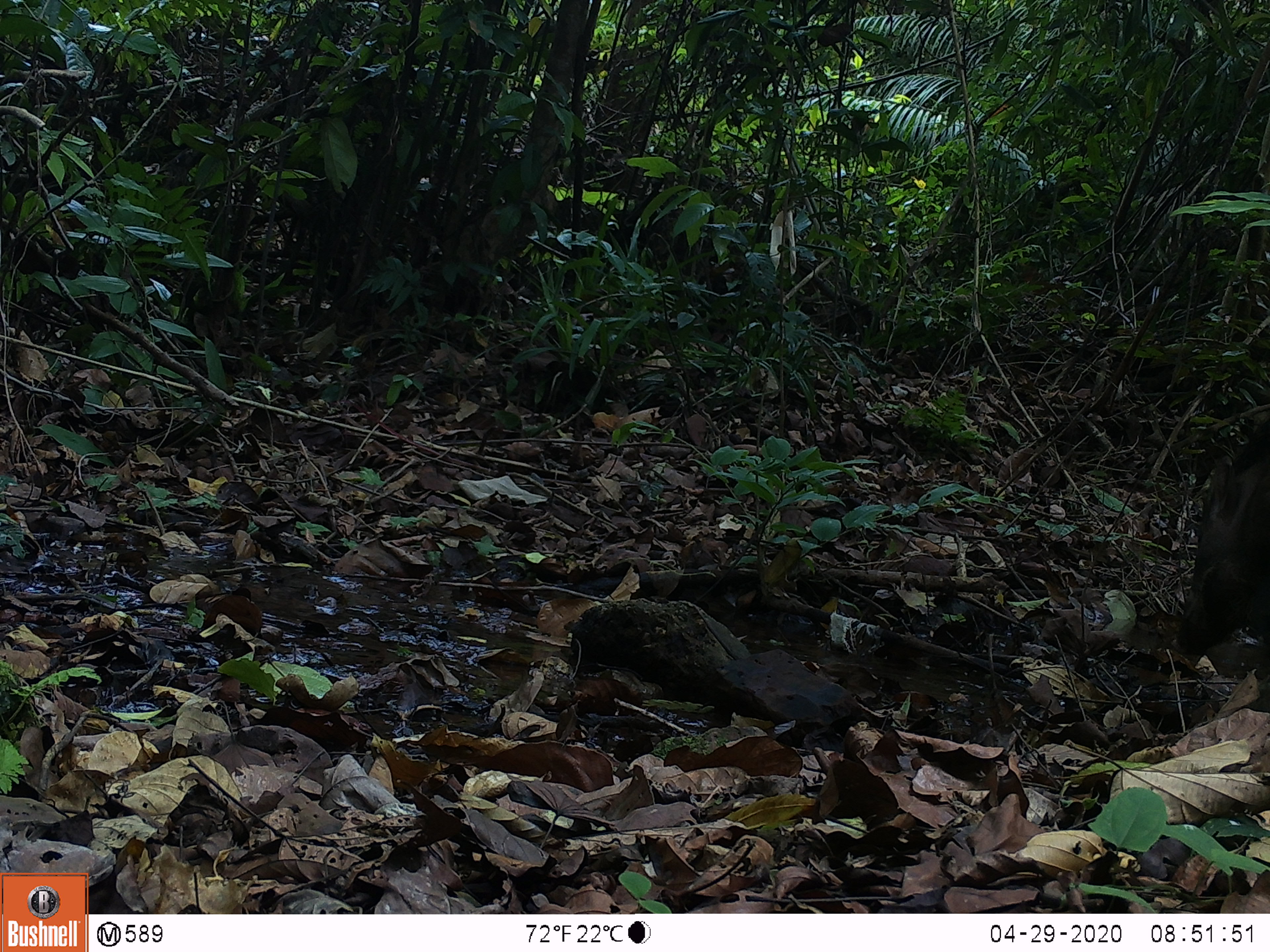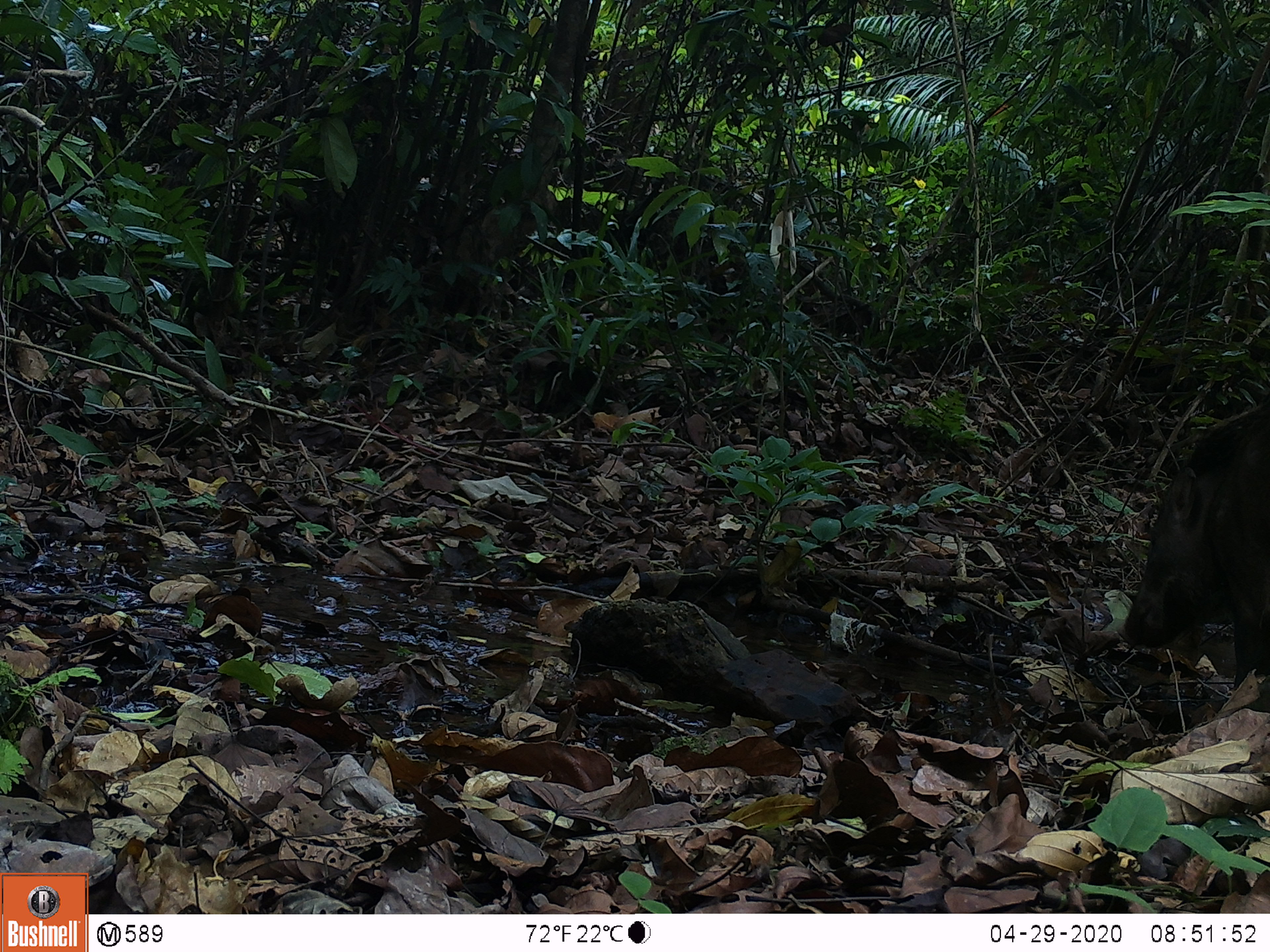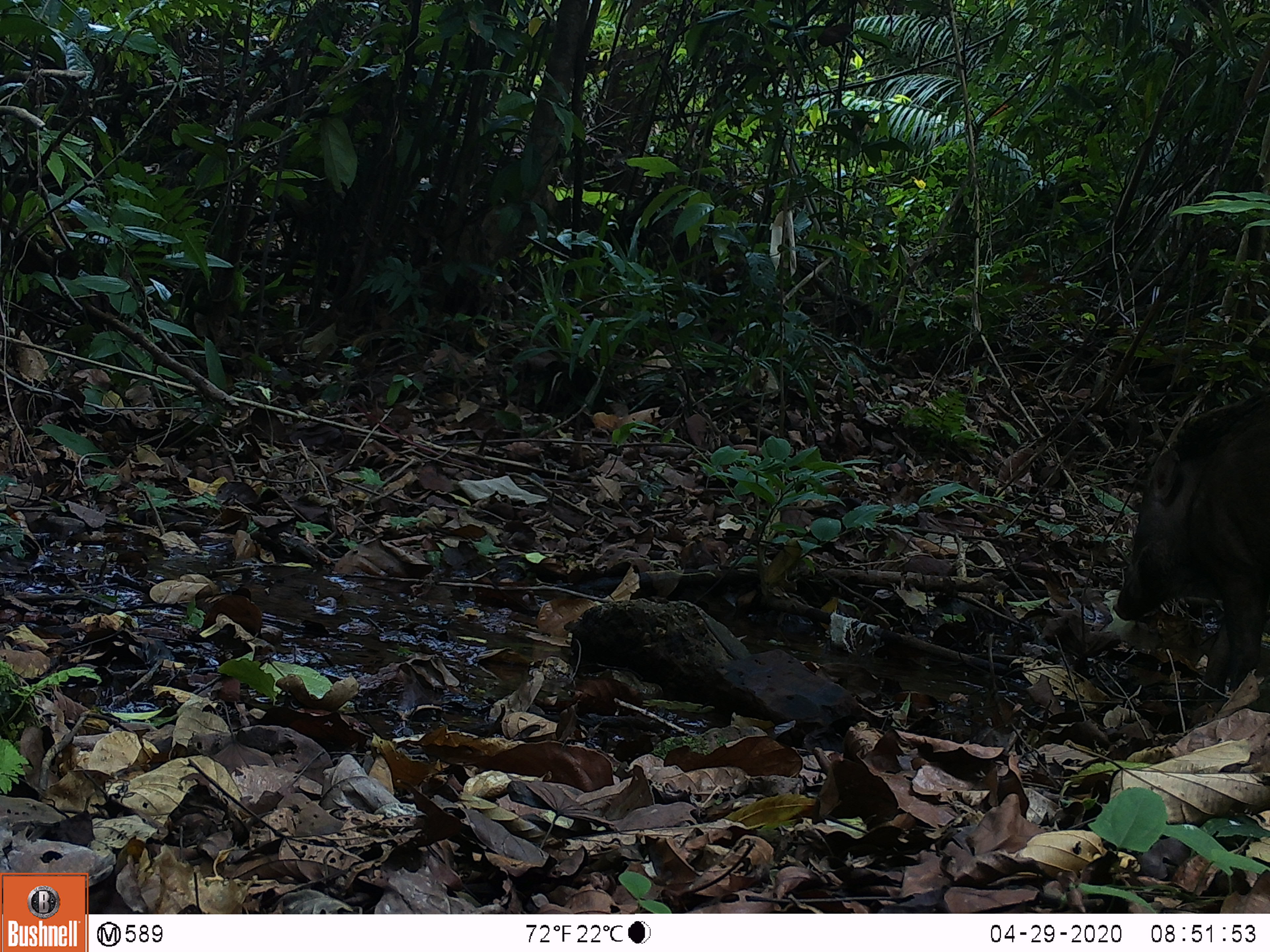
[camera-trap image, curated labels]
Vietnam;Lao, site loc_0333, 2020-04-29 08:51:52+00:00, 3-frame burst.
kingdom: Animalia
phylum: Chordata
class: Mammalia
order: Artiodactyla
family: Suidae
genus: Sus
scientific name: Sus scrofa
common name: eurasian wild pig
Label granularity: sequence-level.